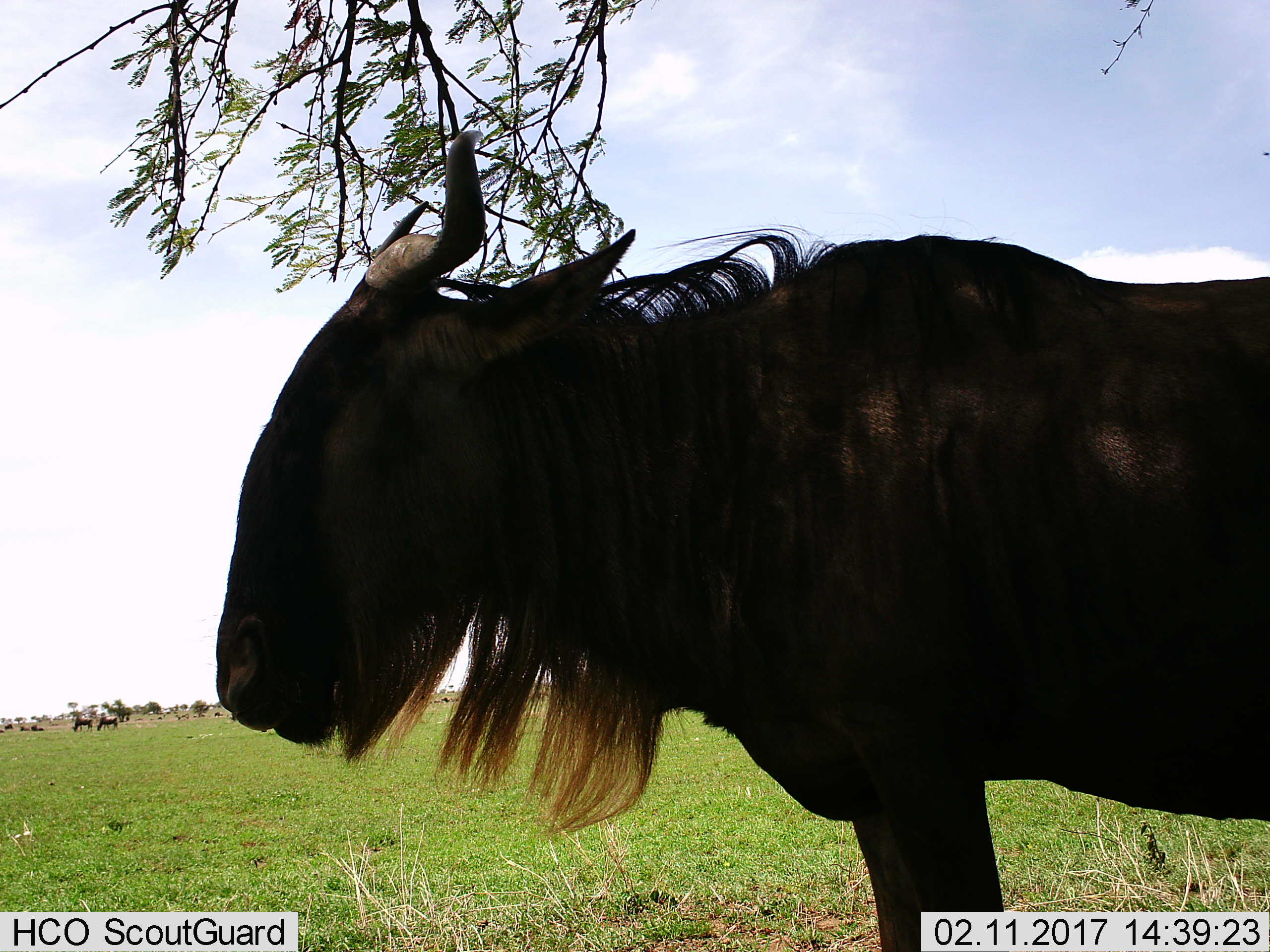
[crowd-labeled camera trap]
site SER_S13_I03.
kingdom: Animalia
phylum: Chordata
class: Mammalia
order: Artiodactyla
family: Bovidae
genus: Connochaetes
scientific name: Connochaetes taurinus taurinus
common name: blue wildebeest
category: wildebeestblue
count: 1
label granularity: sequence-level